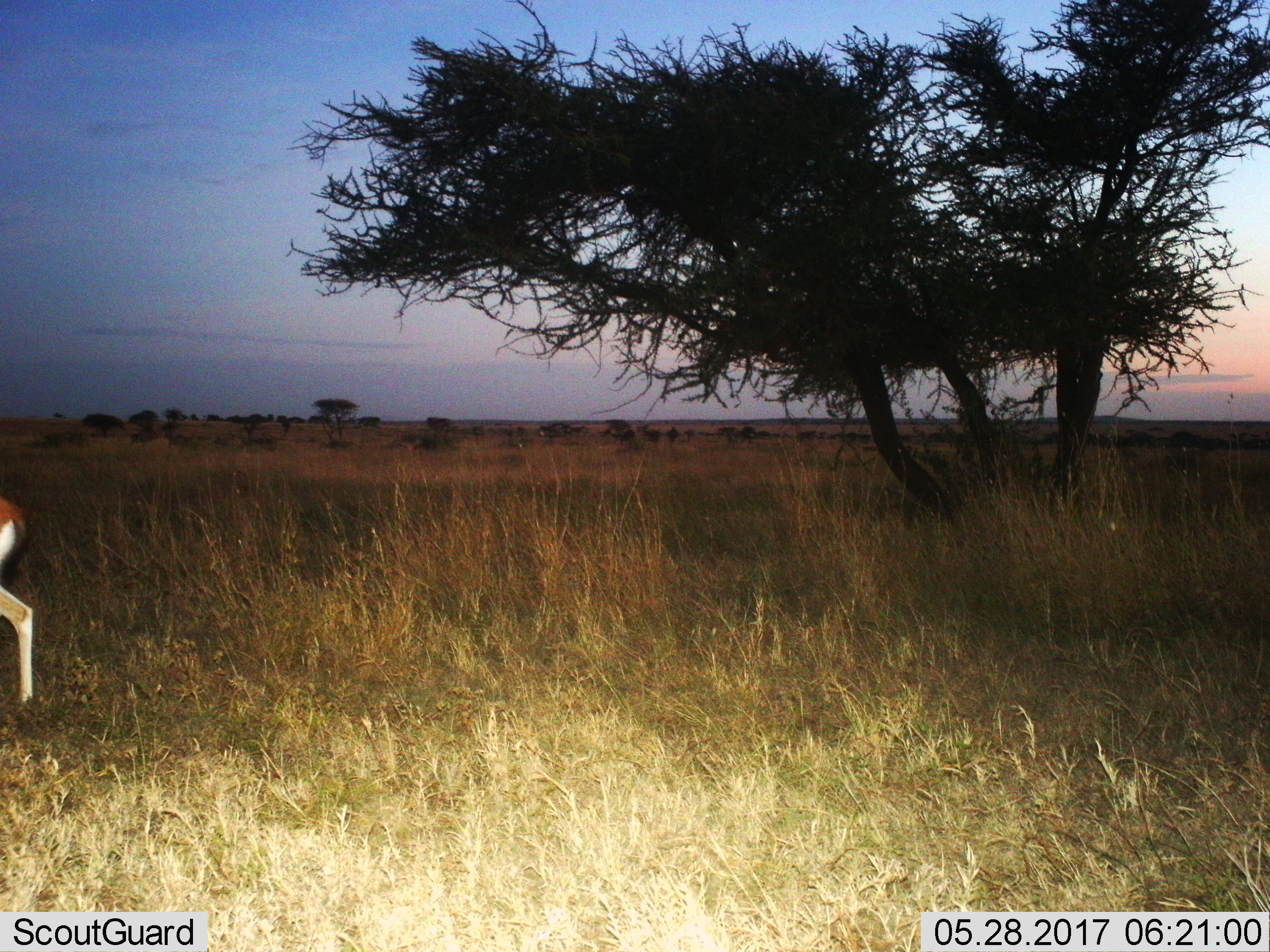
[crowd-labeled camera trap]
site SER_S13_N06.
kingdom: Animalia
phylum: Chordata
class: Mammalia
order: Artiodactyla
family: Bovidae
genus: Eudorcas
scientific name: Eudorcas thomsonii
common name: thomson's gazelle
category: gazellethomsons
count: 1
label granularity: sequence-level